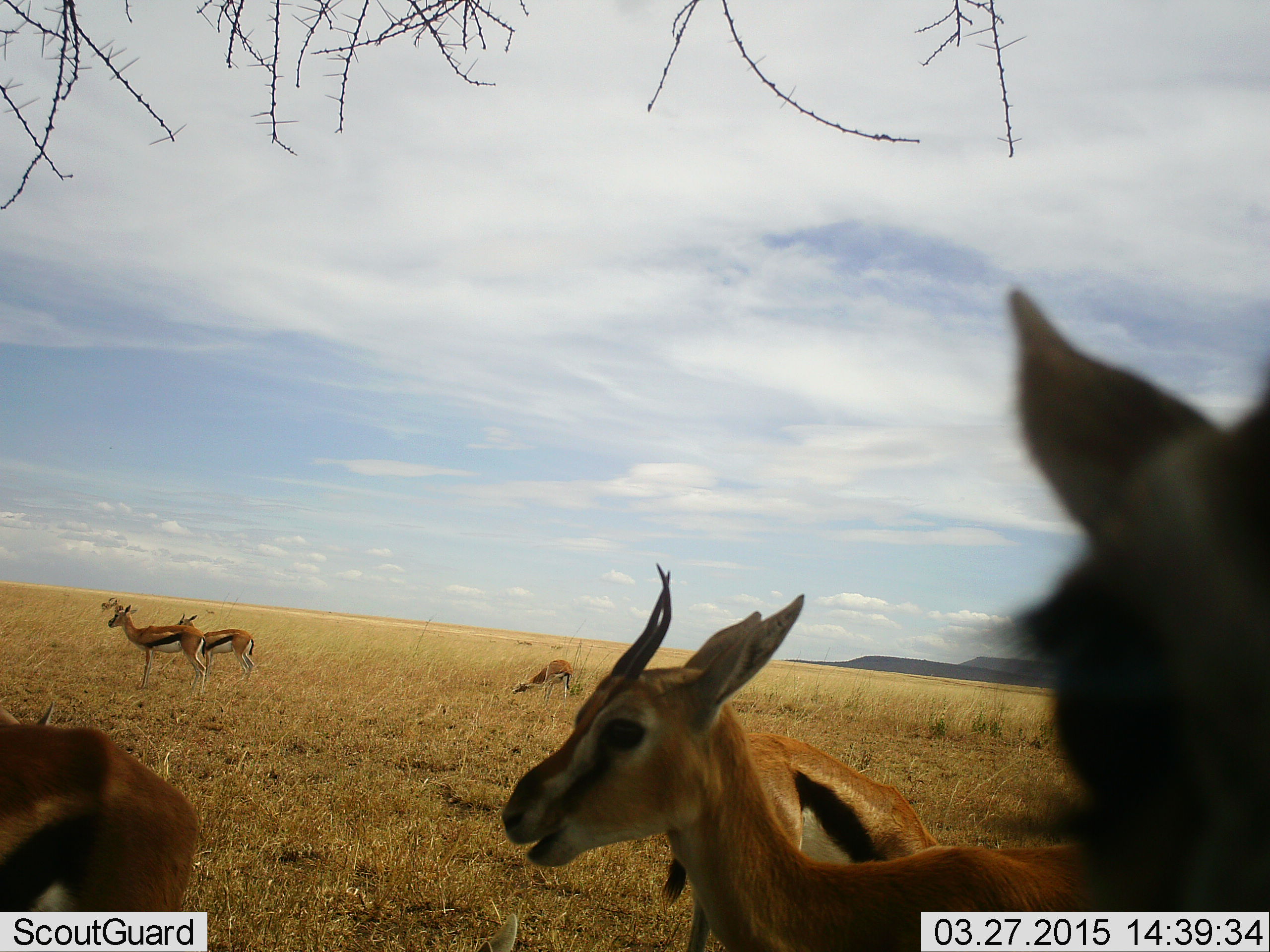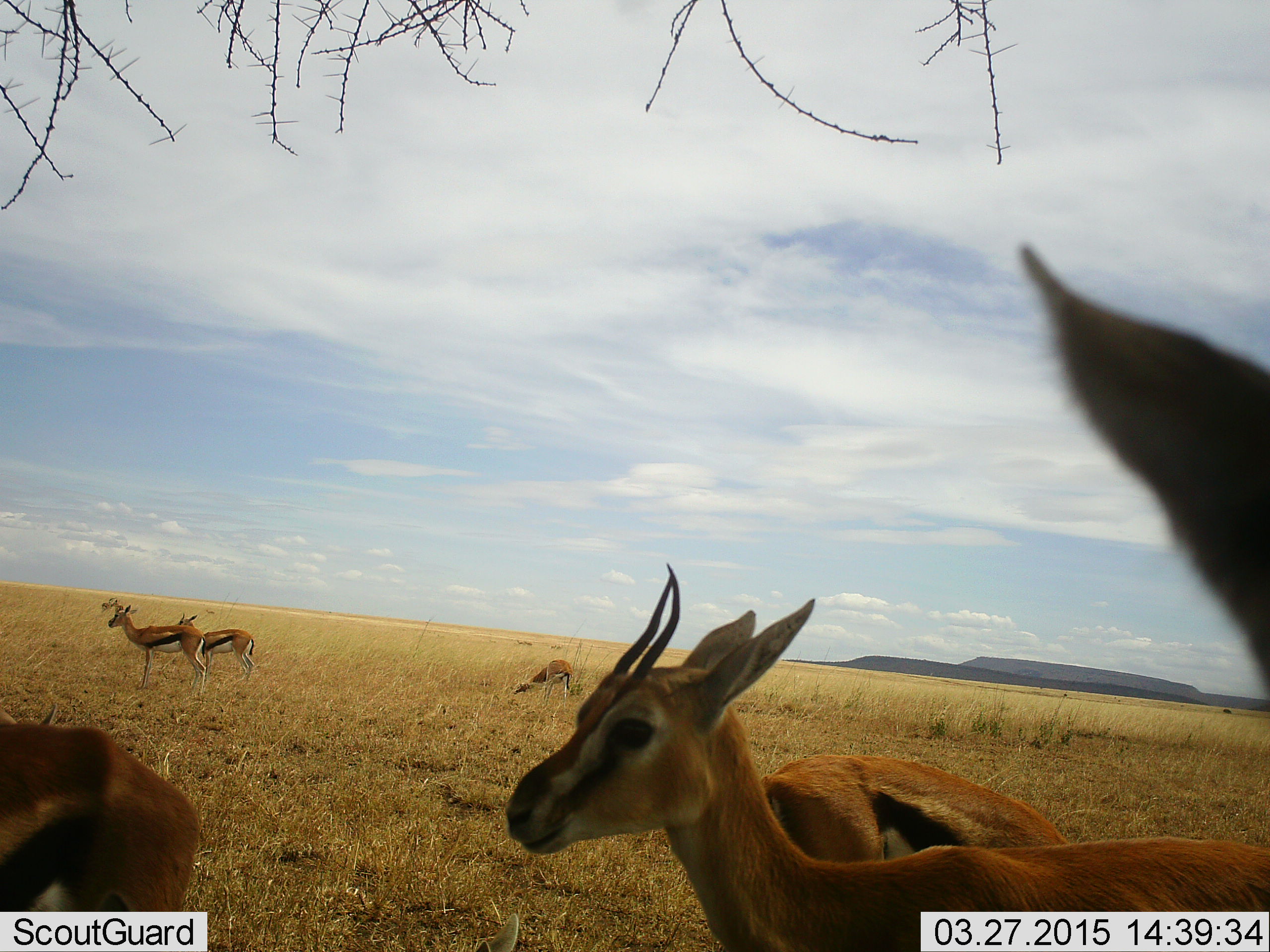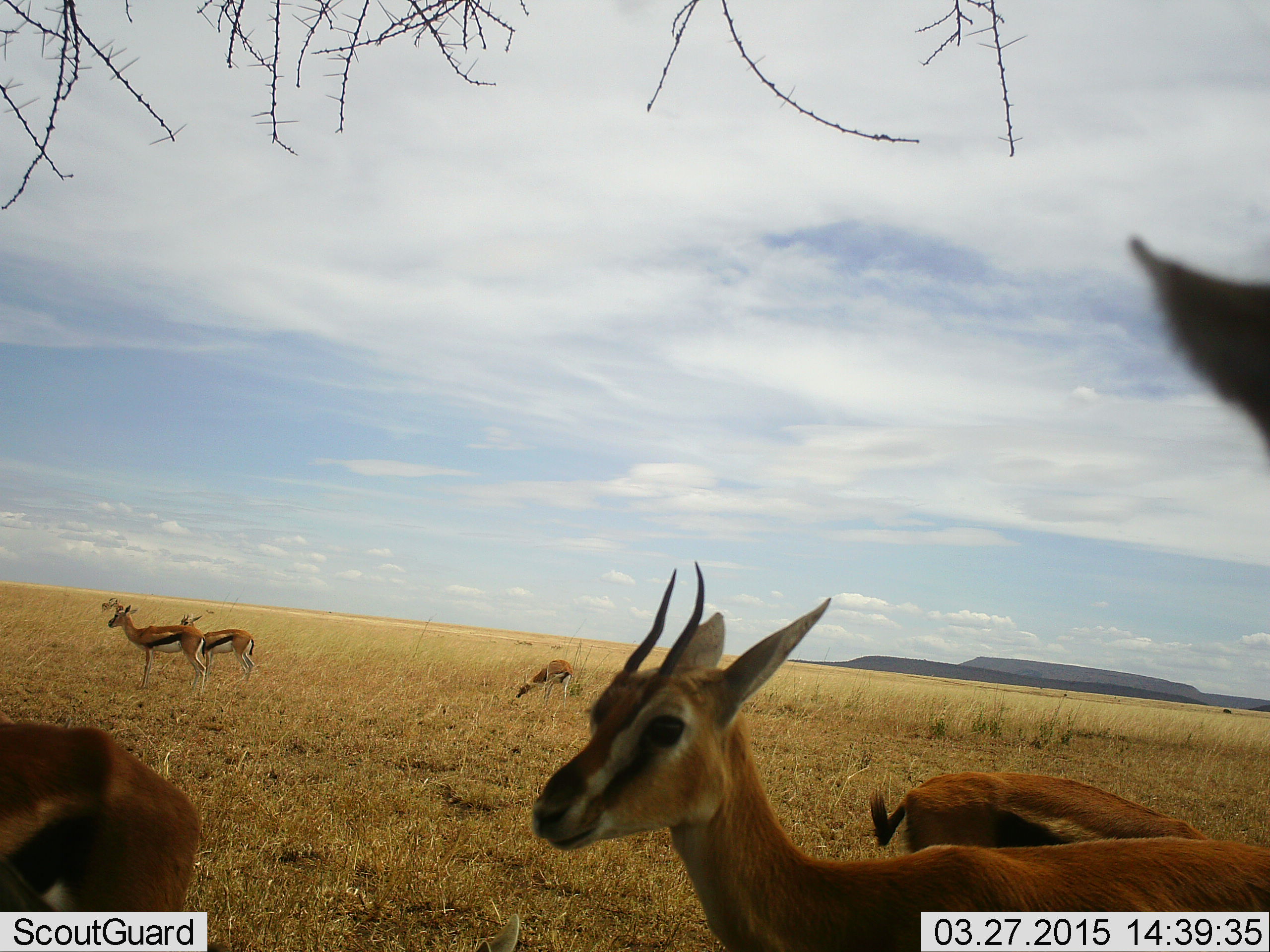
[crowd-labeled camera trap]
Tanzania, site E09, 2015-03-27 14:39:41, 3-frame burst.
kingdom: Animalia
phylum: Chordata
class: Mammalia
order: Artiodactyla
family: Bovidae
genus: Eudorcas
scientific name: Eudorcas thomsonii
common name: thomson's gazelle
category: gazellethomsons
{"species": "gazellethomsons (thomson's gazelle) (Eudorcas thomsonii)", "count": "7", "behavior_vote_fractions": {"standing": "80%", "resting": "20%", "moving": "50%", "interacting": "0%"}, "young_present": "20%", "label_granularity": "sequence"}